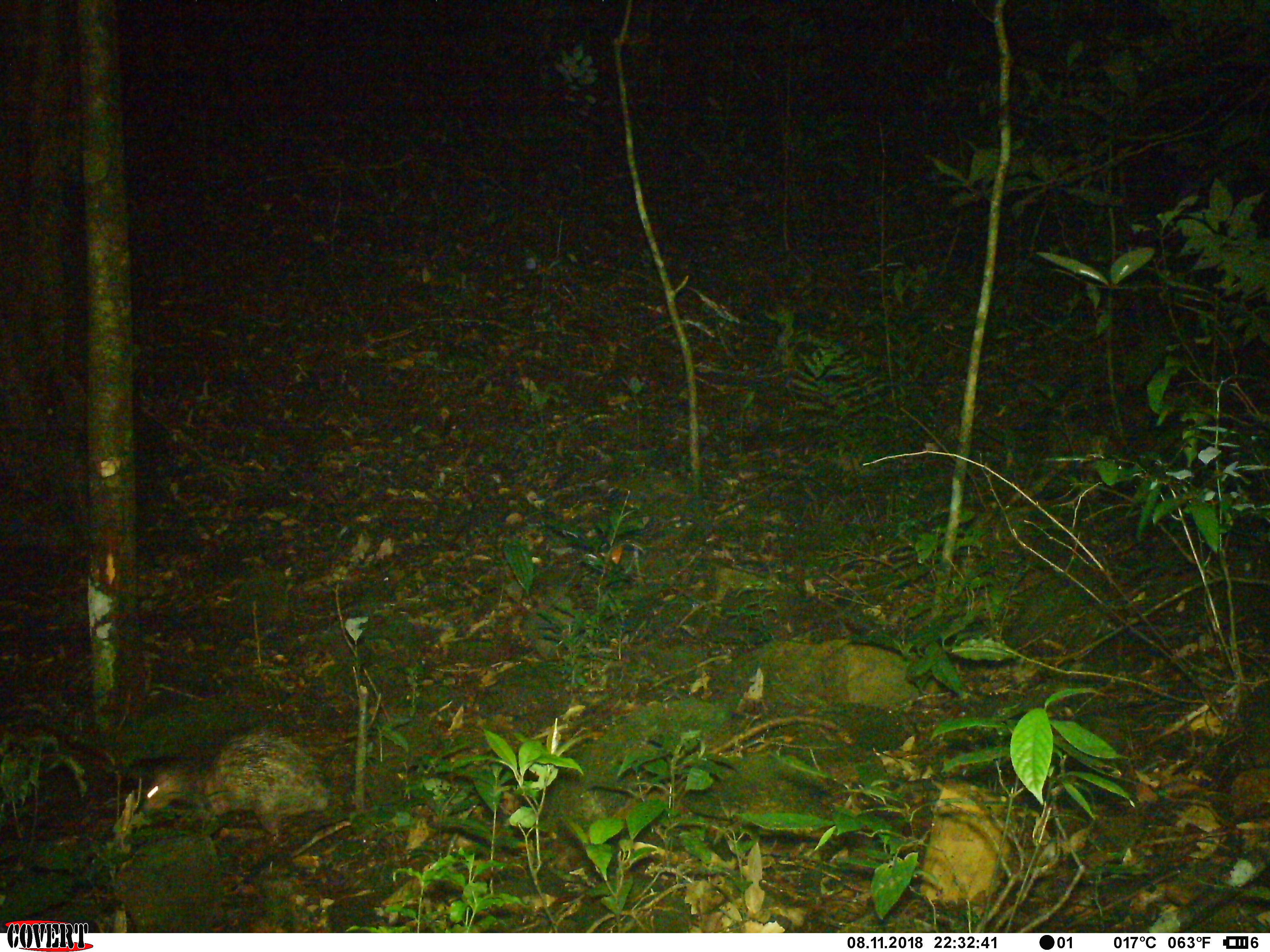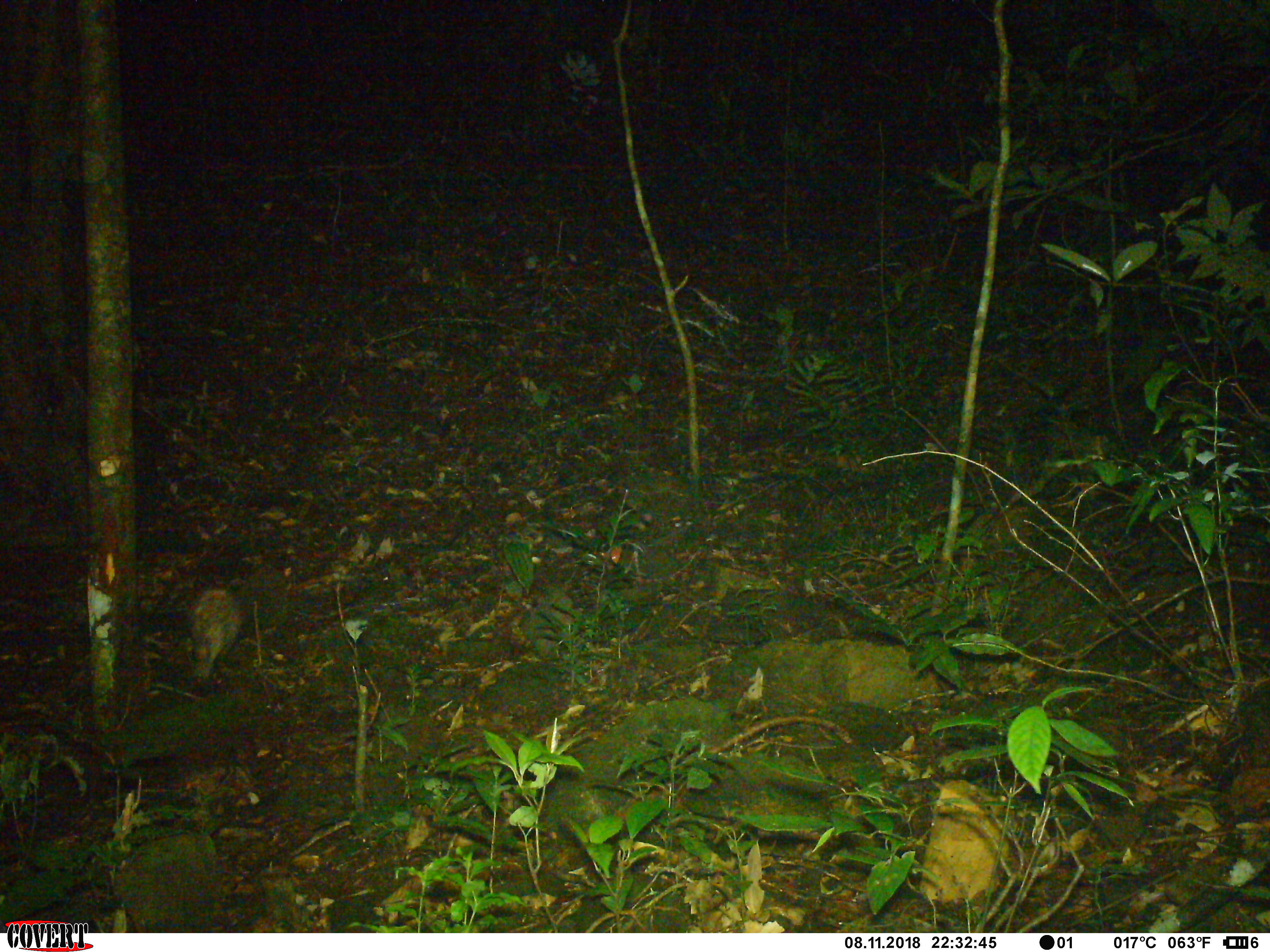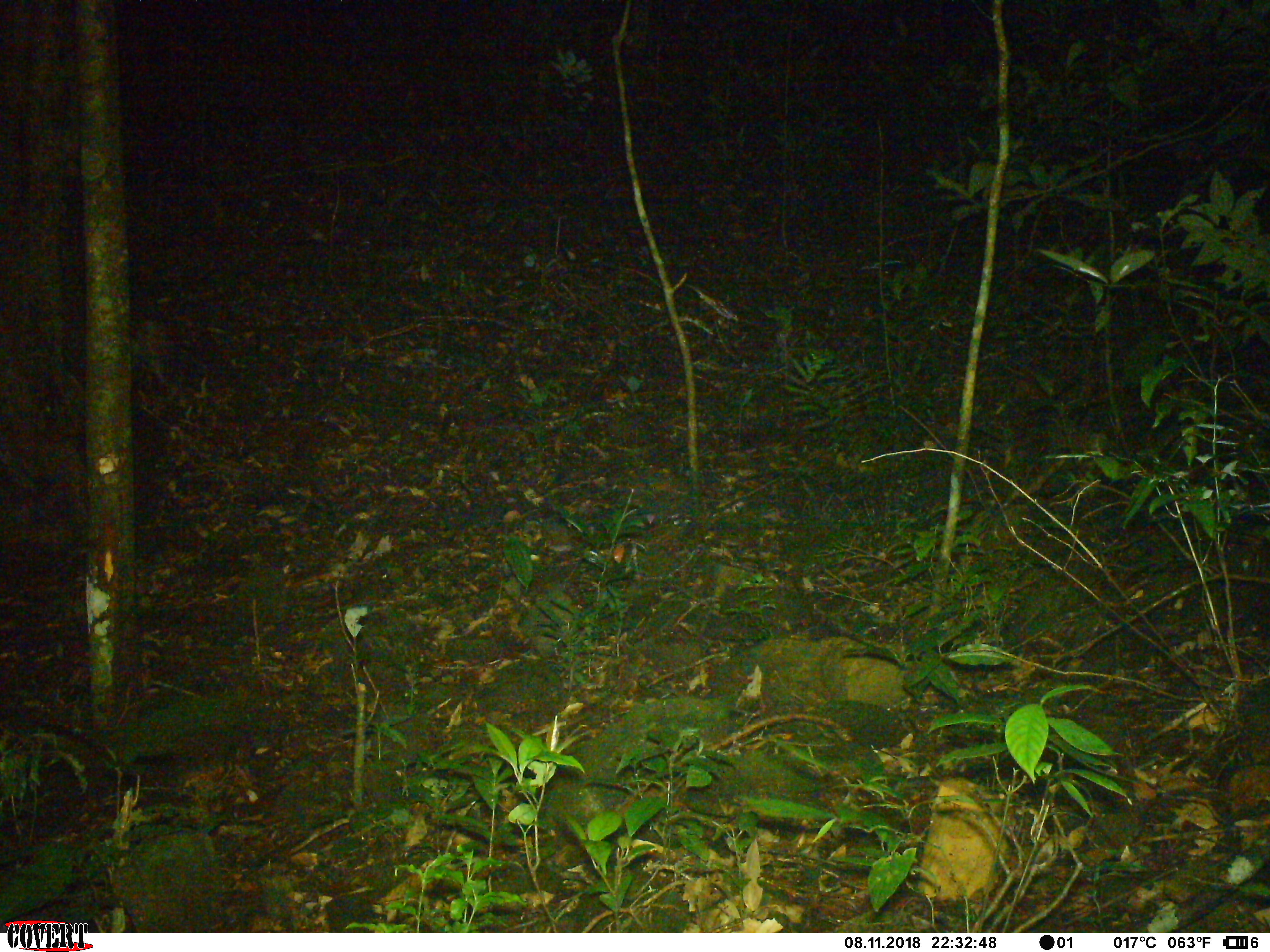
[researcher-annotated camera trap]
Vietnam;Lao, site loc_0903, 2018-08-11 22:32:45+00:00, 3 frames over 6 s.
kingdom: Animalia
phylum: Chordata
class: Mammalia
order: Rodentia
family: Hystricidae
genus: Atherurus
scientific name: Atherurus macrourus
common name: asiatic brush-tailed porcupine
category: asiatic brush tailed porcupine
Asiatic brush tailed porcupine (asiatic brush-tailed porcupine) (Atherurus macrourus). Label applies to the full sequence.